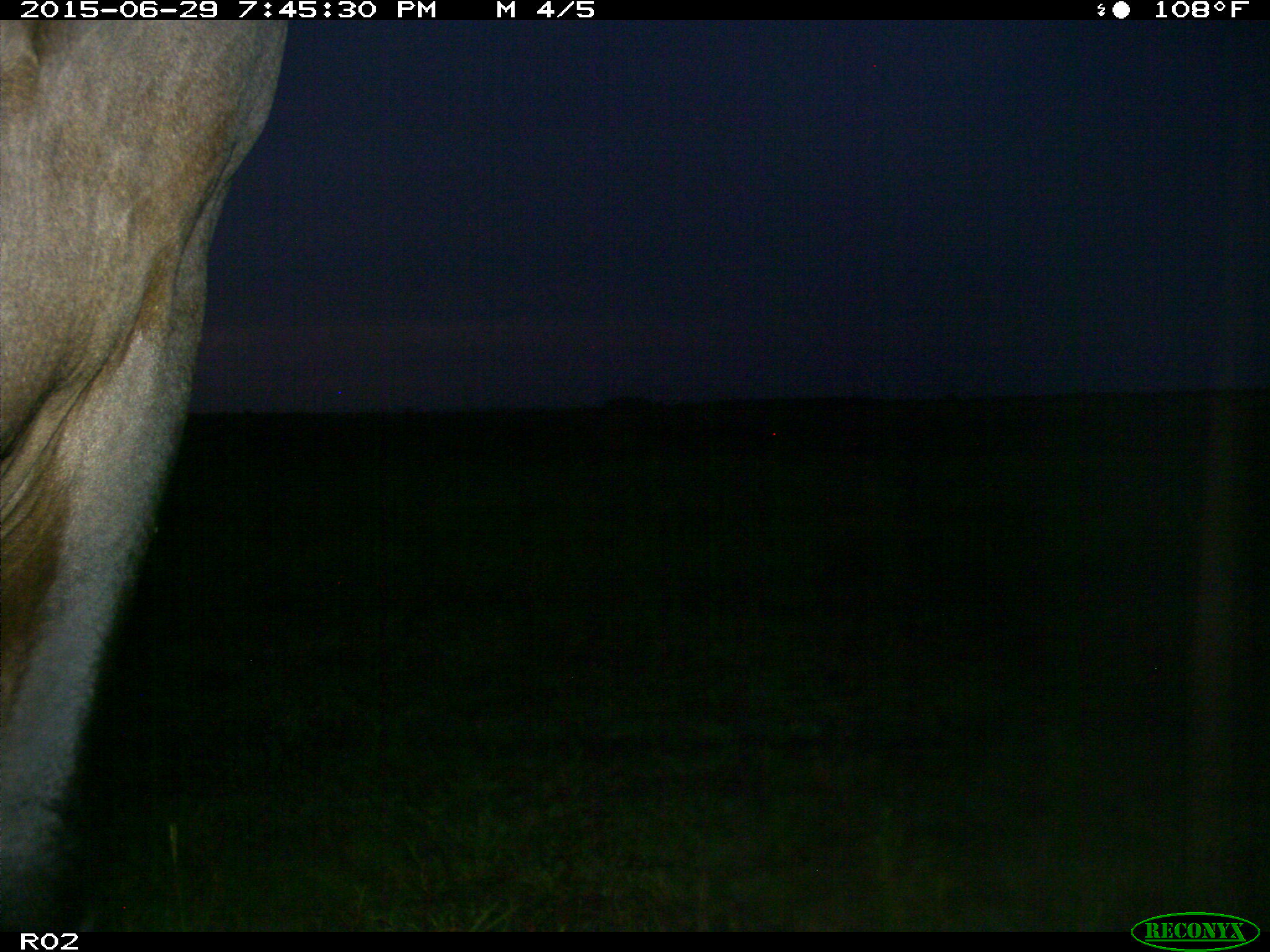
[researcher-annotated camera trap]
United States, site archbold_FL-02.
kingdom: Animalia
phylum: Chordata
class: Mammalia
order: Artiodactyla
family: Bovidae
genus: Bos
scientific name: Bos taurus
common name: domestic cow